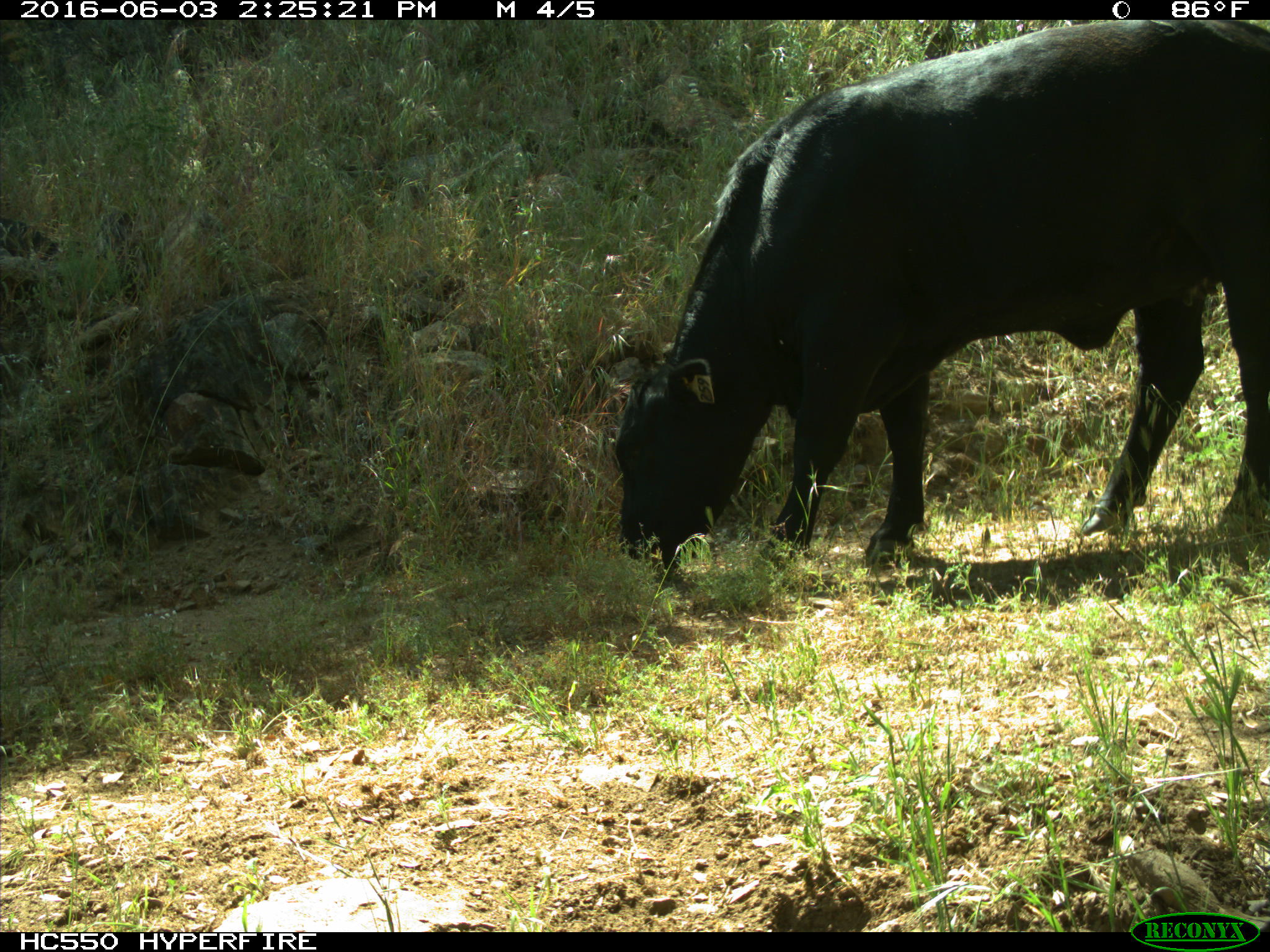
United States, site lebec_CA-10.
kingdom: Animalia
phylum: Chordata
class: Mammalia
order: Artiodactyla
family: Bovidae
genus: Bos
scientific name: Bos taurus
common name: domestic cow